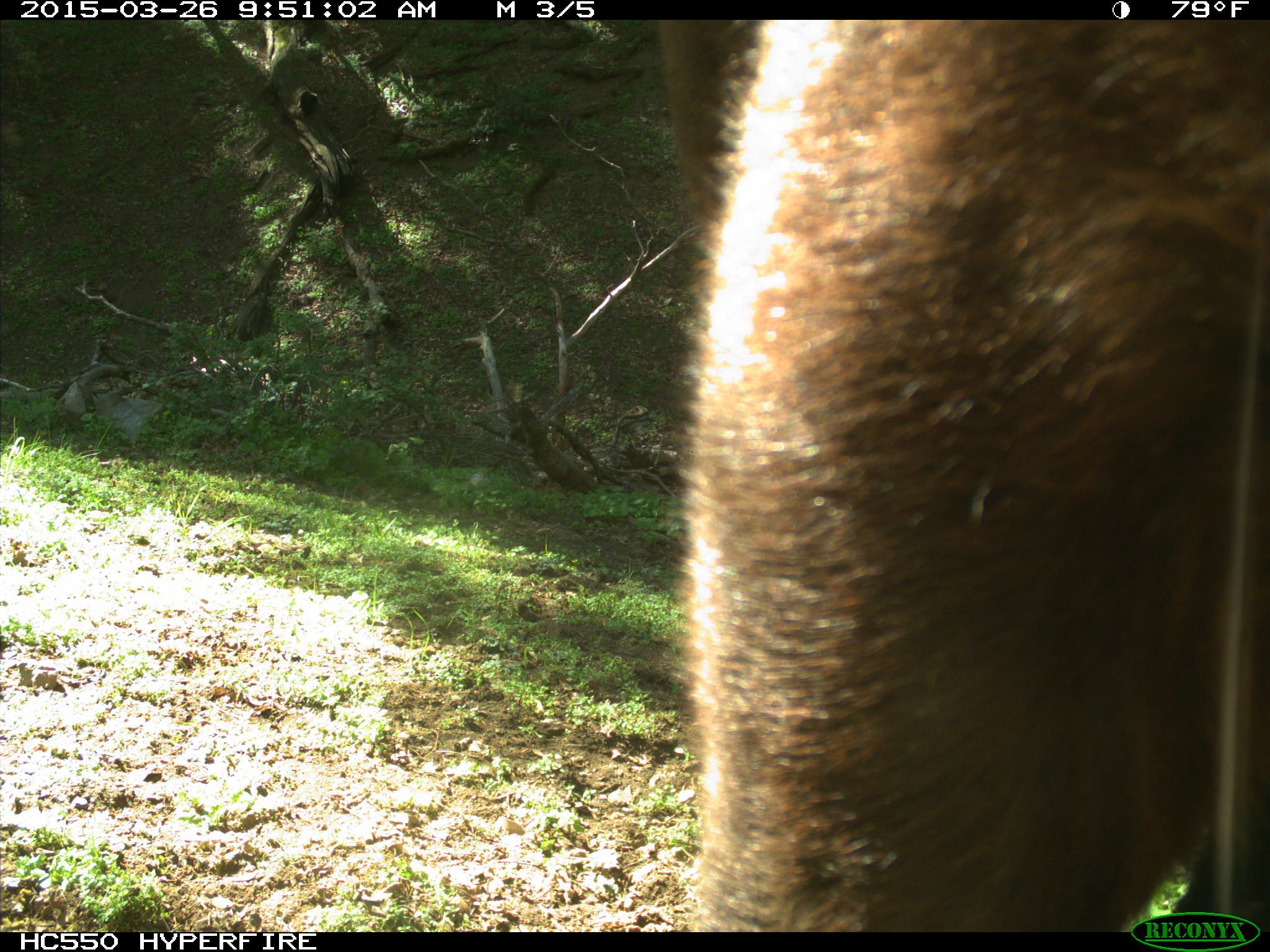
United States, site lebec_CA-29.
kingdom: Animalia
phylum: Chordata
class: Mammalia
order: Artiodactyla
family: Bovidae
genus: Bos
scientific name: Bos taurus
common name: domestic cow